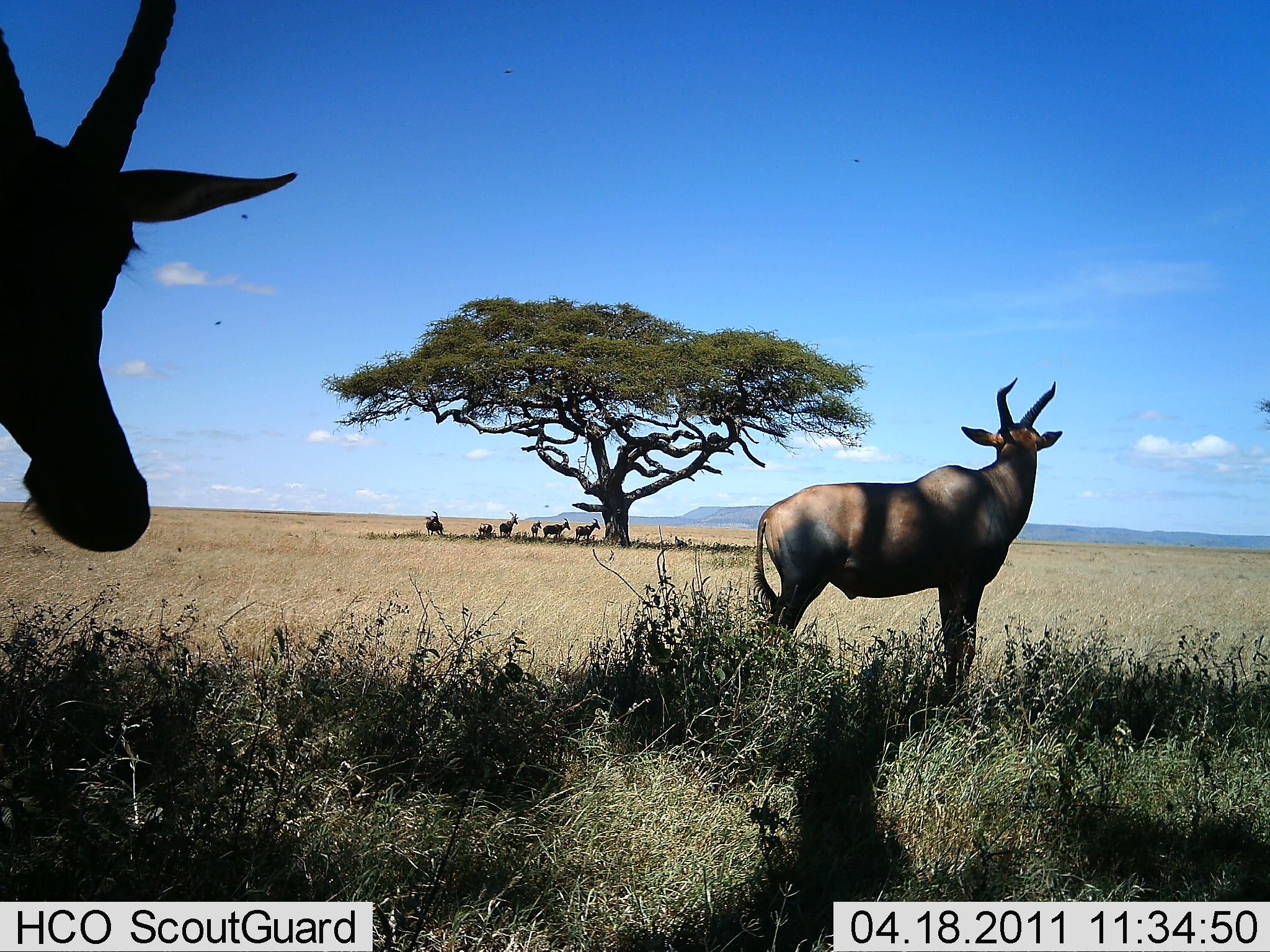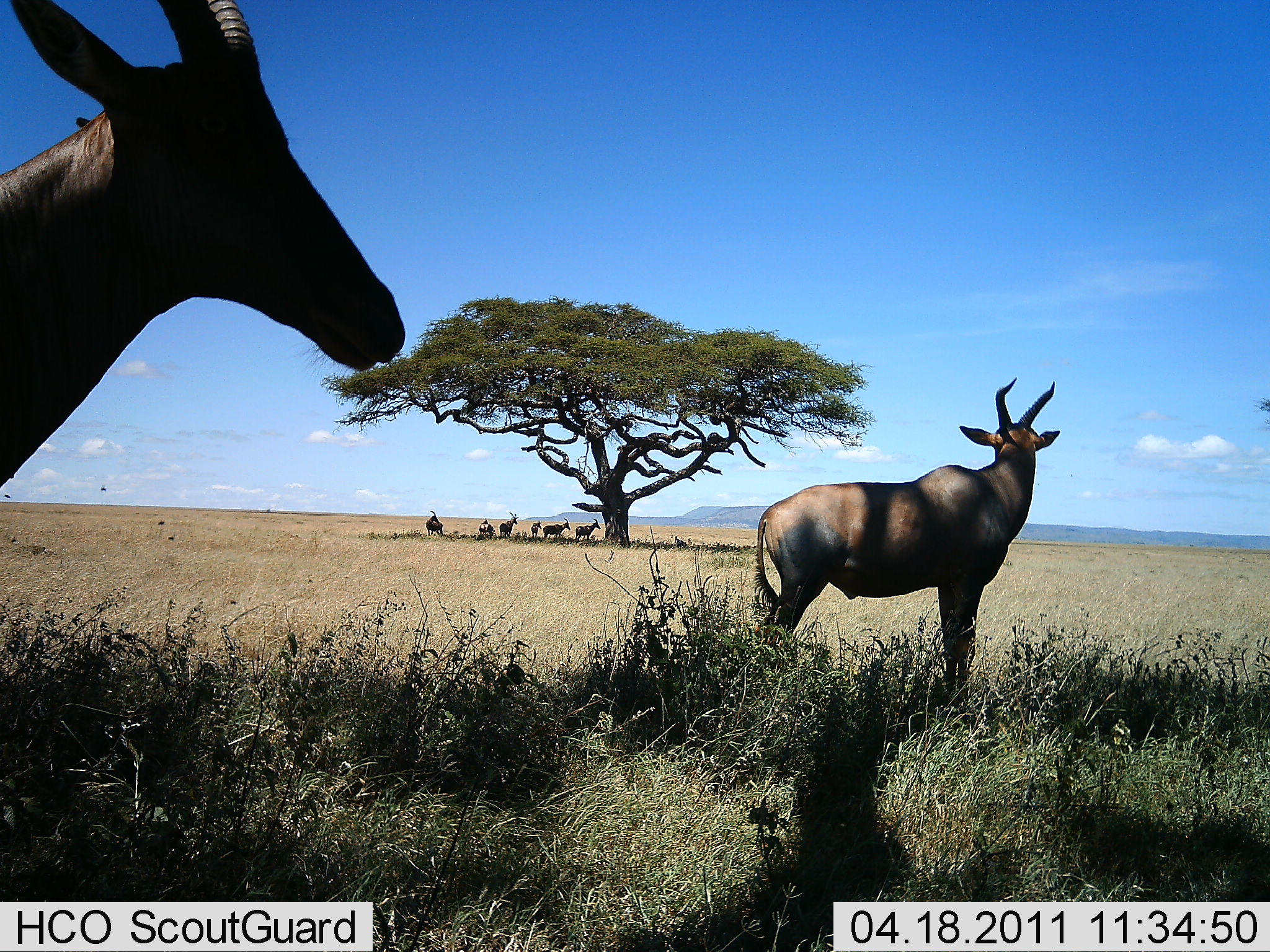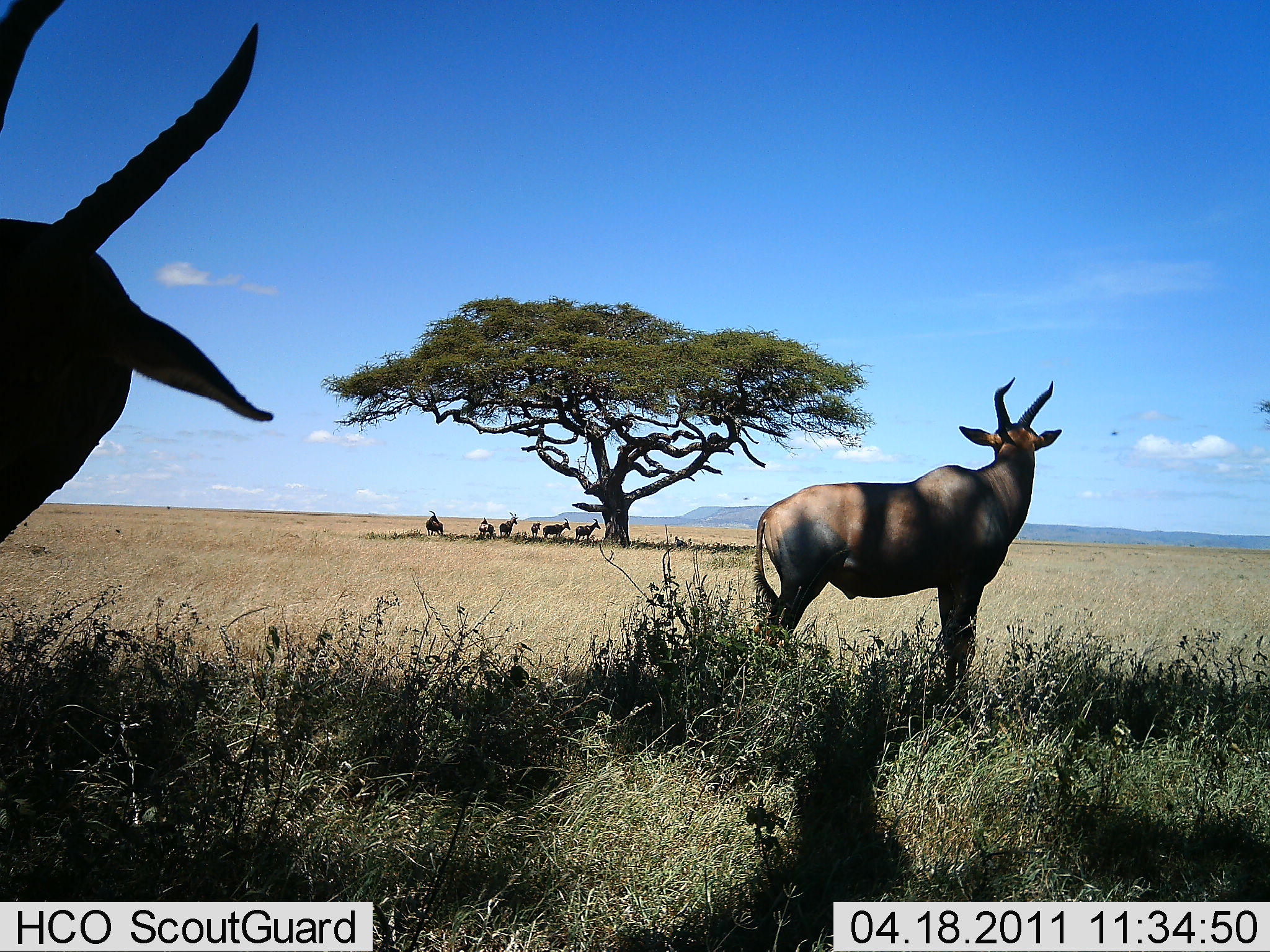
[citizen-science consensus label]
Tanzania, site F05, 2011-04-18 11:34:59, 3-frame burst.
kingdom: Animalia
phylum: Chordata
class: Mammalia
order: Artiodactyla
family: Bovidae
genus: Damaliscus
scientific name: Damaliscus lunatus jimela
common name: topi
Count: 8.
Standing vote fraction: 100%.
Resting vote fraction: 36%.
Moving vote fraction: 18%.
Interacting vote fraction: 0%.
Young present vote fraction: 9%.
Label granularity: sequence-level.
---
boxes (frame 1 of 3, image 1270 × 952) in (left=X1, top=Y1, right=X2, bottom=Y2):
animal: (left=0, top=0, right=297, bottom=555); (left=751, top=375, right=1064, bottom=718); (left=542, top=517, right=571, bottom=540); (left=574, top=518, right=601, bottom=542); (left=499, top=512, right=519, bottom=539); (left=425, top=510, right=444, bottom=538); (left=478, top=523, right=493, bottom=538); (left=531, top=520, right=542, bottom=538)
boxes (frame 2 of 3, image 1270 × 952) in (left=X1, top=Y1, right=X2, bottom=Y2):
animal: (left=0, top=0, right=403, bottom=490); (left=753, top=376, right=1060, bottom=714); (left=543, top=518, right=571, bottom=543); (left=575, top=517, right=601, bottom=542); (left=499, top=512, right=521, bottom=539); (left=425, top=510, right=444, bottom=537); (left=477, top=520, right=495, bottom=540); (left=531, top=520, right=542, bottom=539)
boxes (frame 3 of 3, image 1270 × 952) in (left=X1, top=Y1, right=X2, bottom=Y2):
animal: (left=0, top=0, right=278, bottom=550); (left=751, top=377, right=1062, bottom=720); (left=543, top=517, right=571, bottom=542); (left=575, top=518, right=601, bottom=541); (left=499, top=512, right=519, bottom=539); (left=425, top=510, right=443, bottom=537); (left=477, top=518, right=495, bottom=540); (left=531, top=521, right=541, bottom=540)